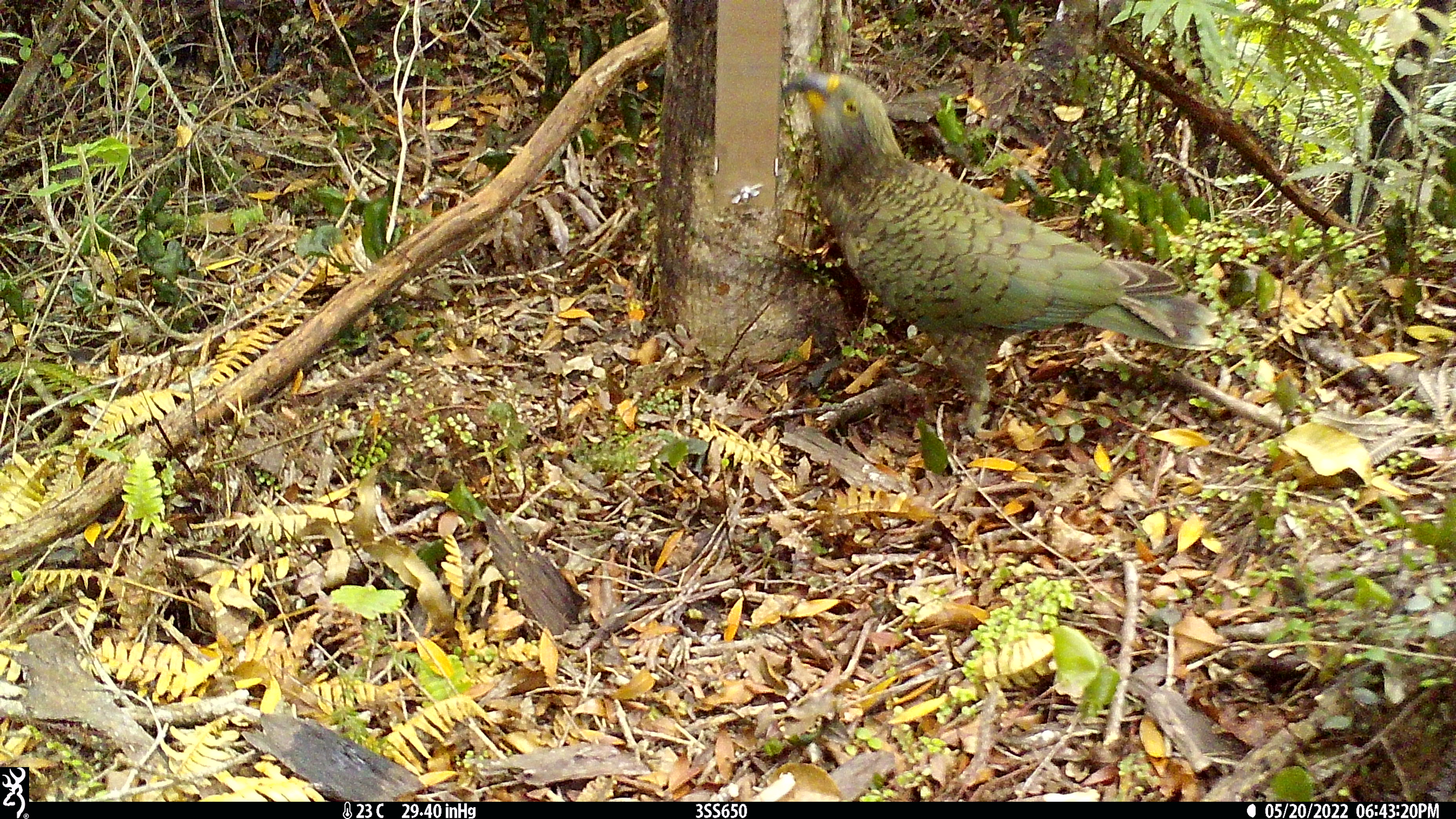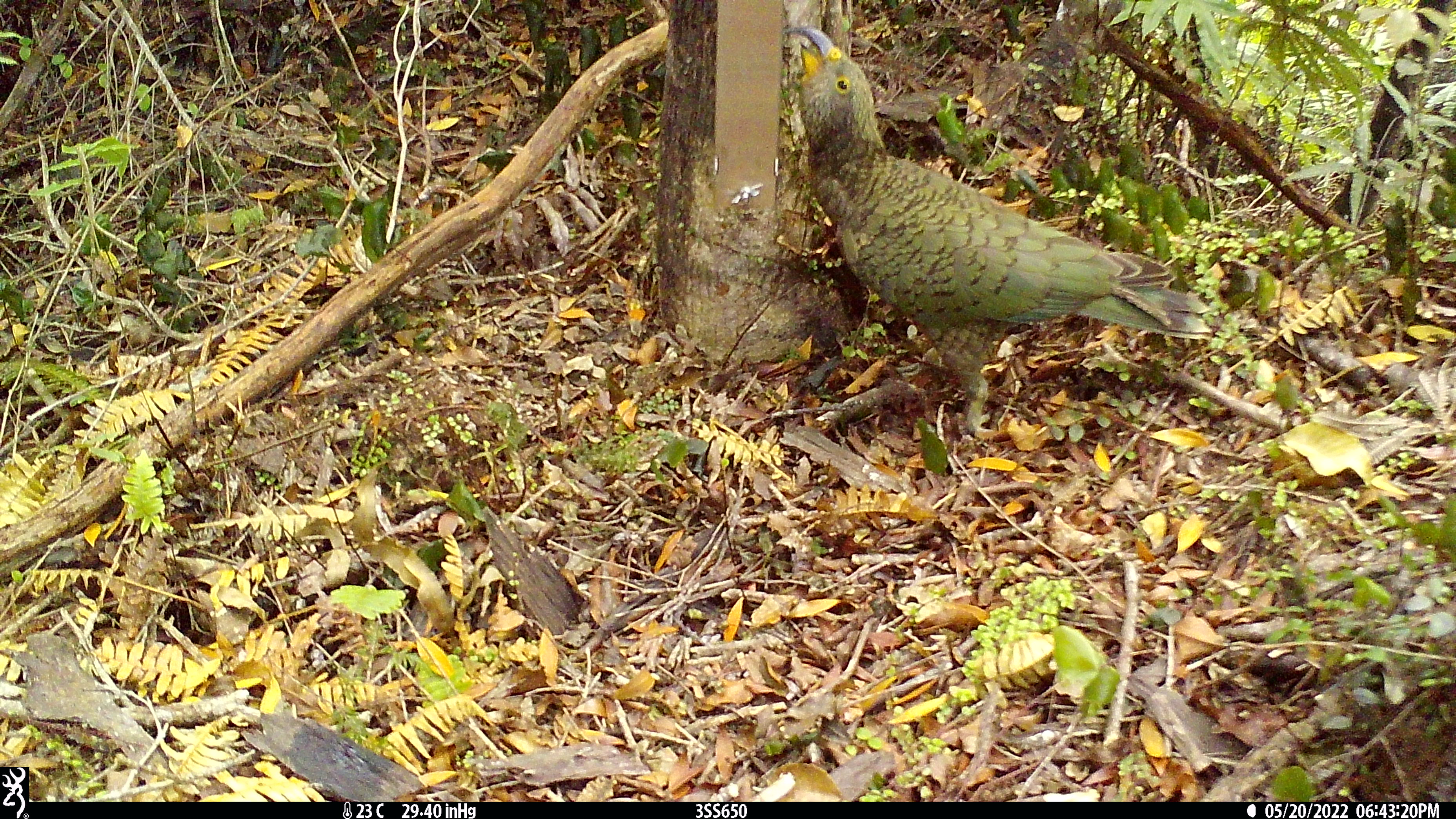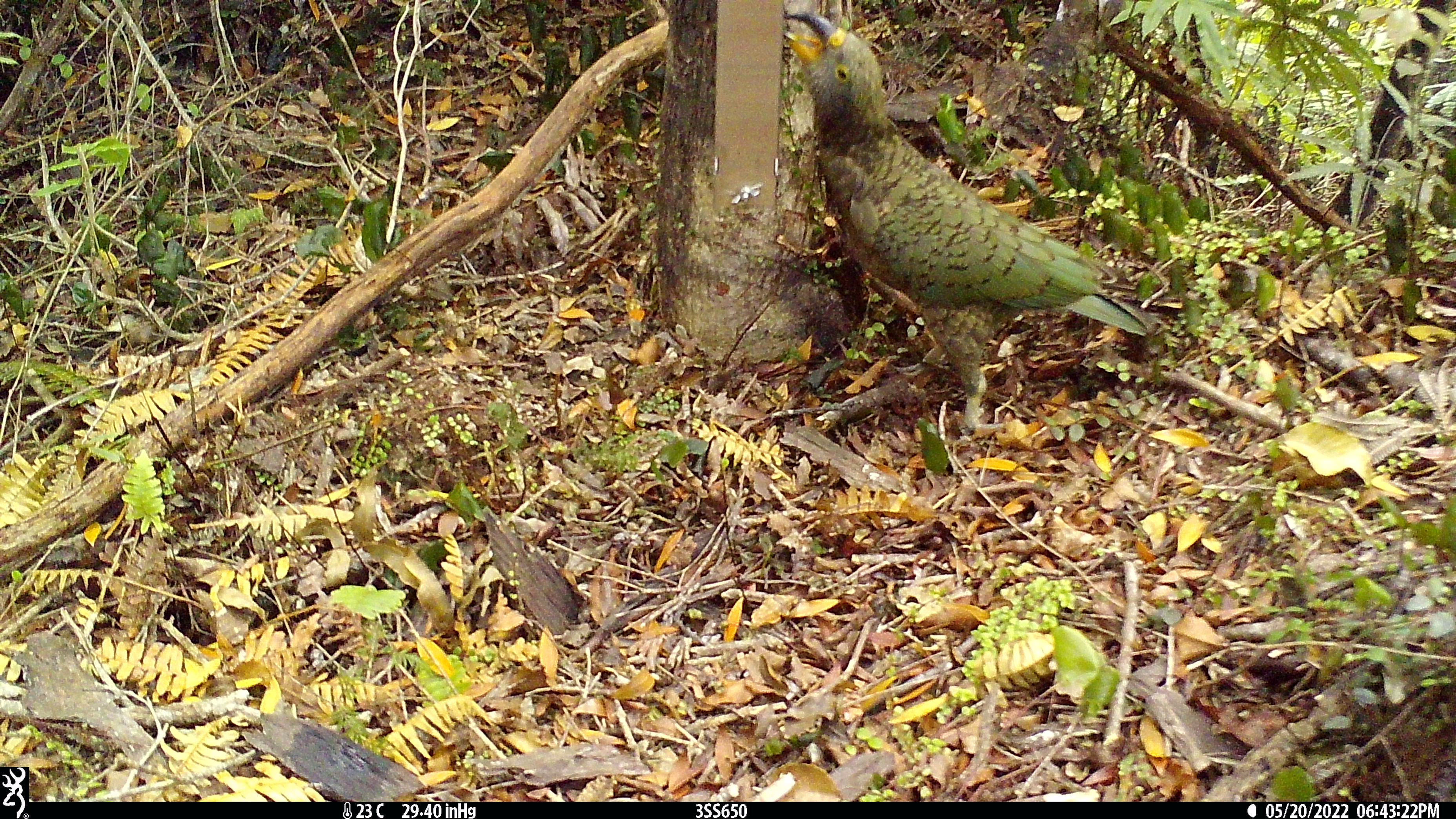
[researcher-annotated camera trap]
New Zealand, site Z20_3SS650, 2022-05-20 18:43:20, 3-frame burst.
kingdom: Animalia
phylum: Chordata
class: Aves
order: Psittaciformes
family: Strigopidae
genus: Nestor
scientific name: Nestor notabilis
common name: kea